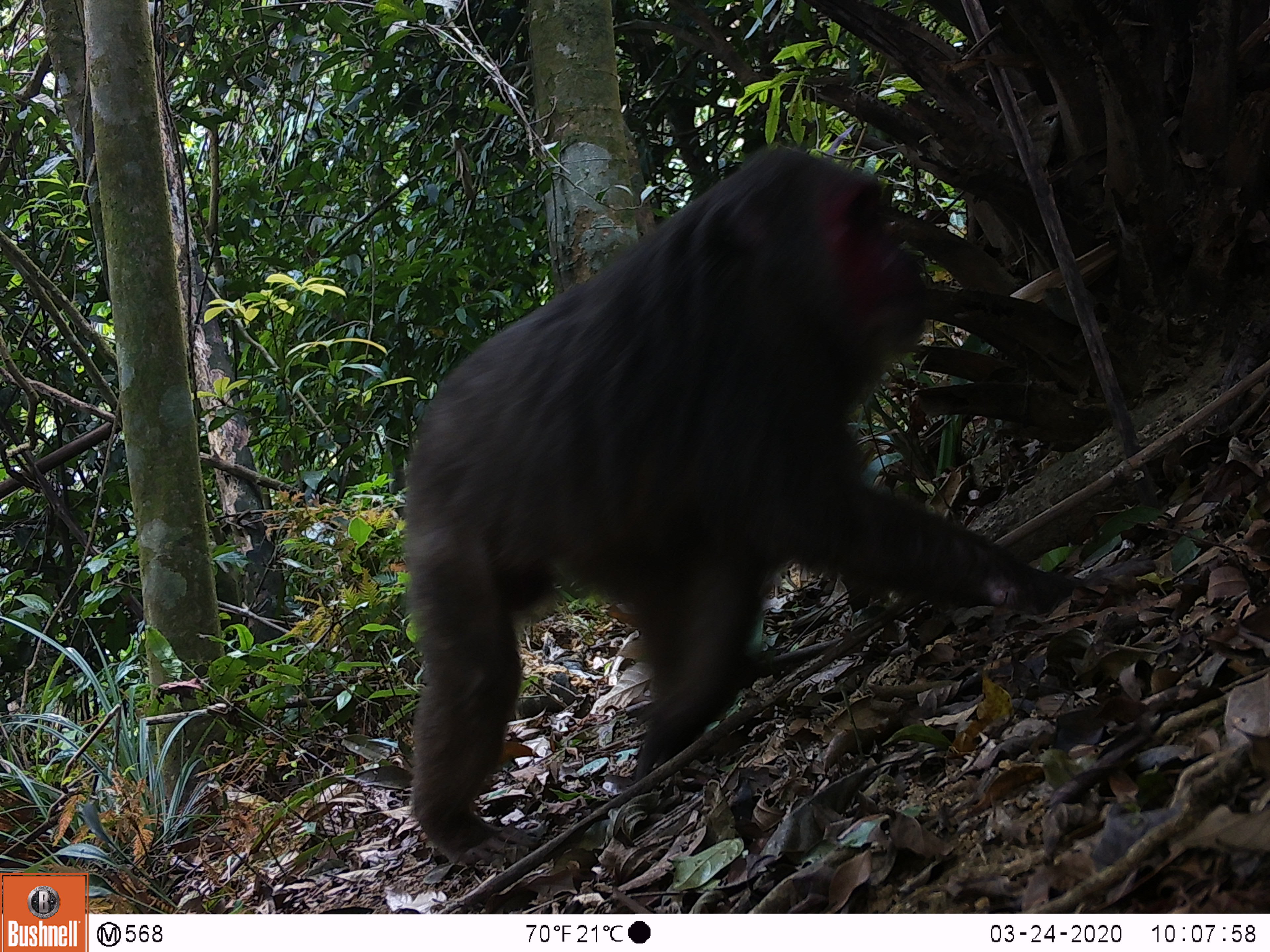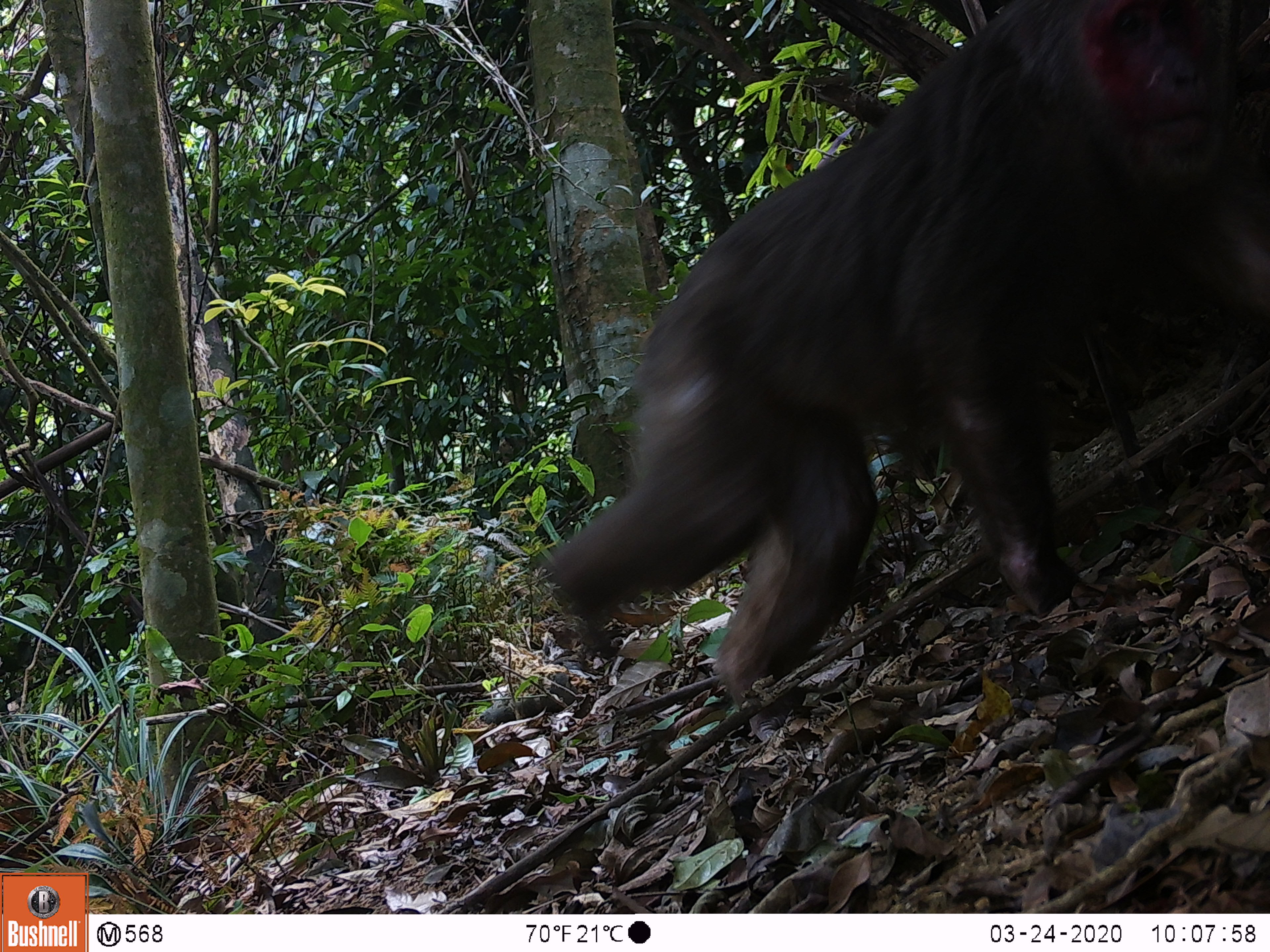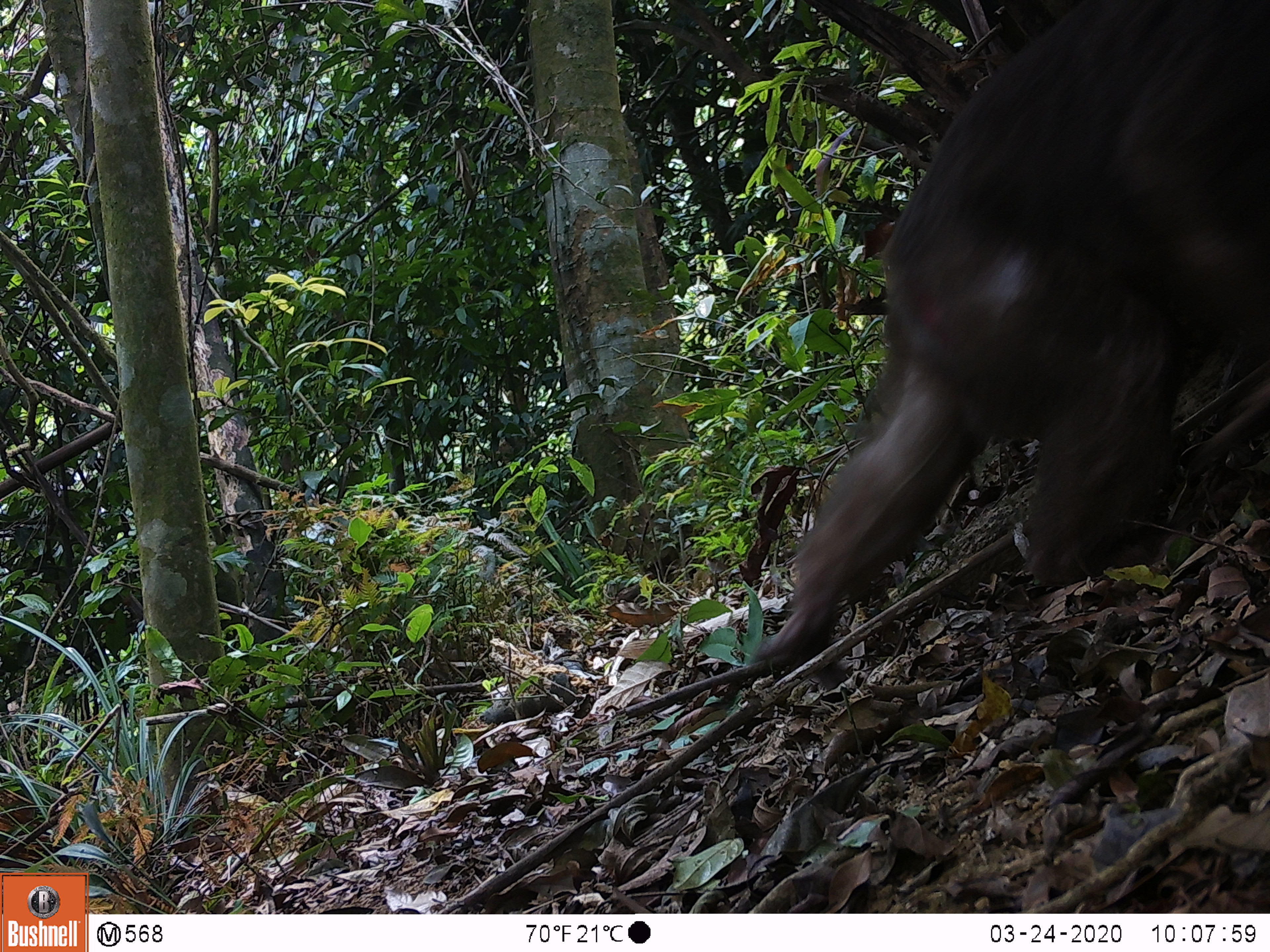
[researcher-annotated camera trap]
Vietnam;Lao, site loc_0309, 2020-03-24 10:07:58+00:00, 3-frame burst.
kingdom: Animalia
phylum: Chordata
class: Mammalia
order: Primates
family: Cercopithecidae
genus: Macaca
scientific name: Macaca arctoides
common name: stump-tailed macaque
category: stump tailed macaque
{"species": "stump tailed macaque (stump-tailed macaque) (Macaca arctoides)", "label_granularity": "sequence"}